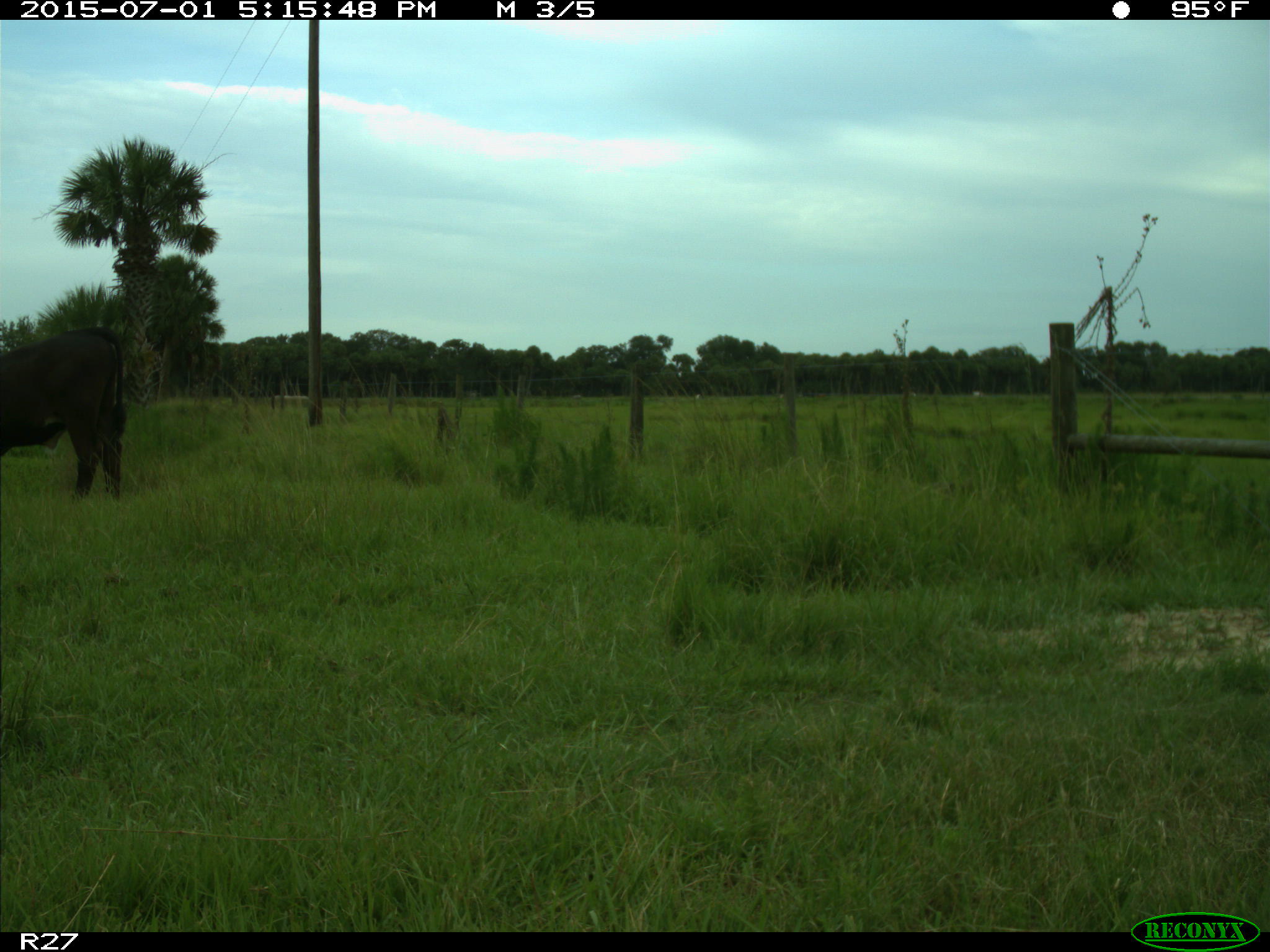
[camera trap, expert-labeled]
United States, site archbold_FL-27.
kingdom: Animalia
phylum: Chordata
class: Mammalia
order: Artiodactyla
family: Bovidae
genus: Bos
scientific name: Bos taurus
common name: domestic cow